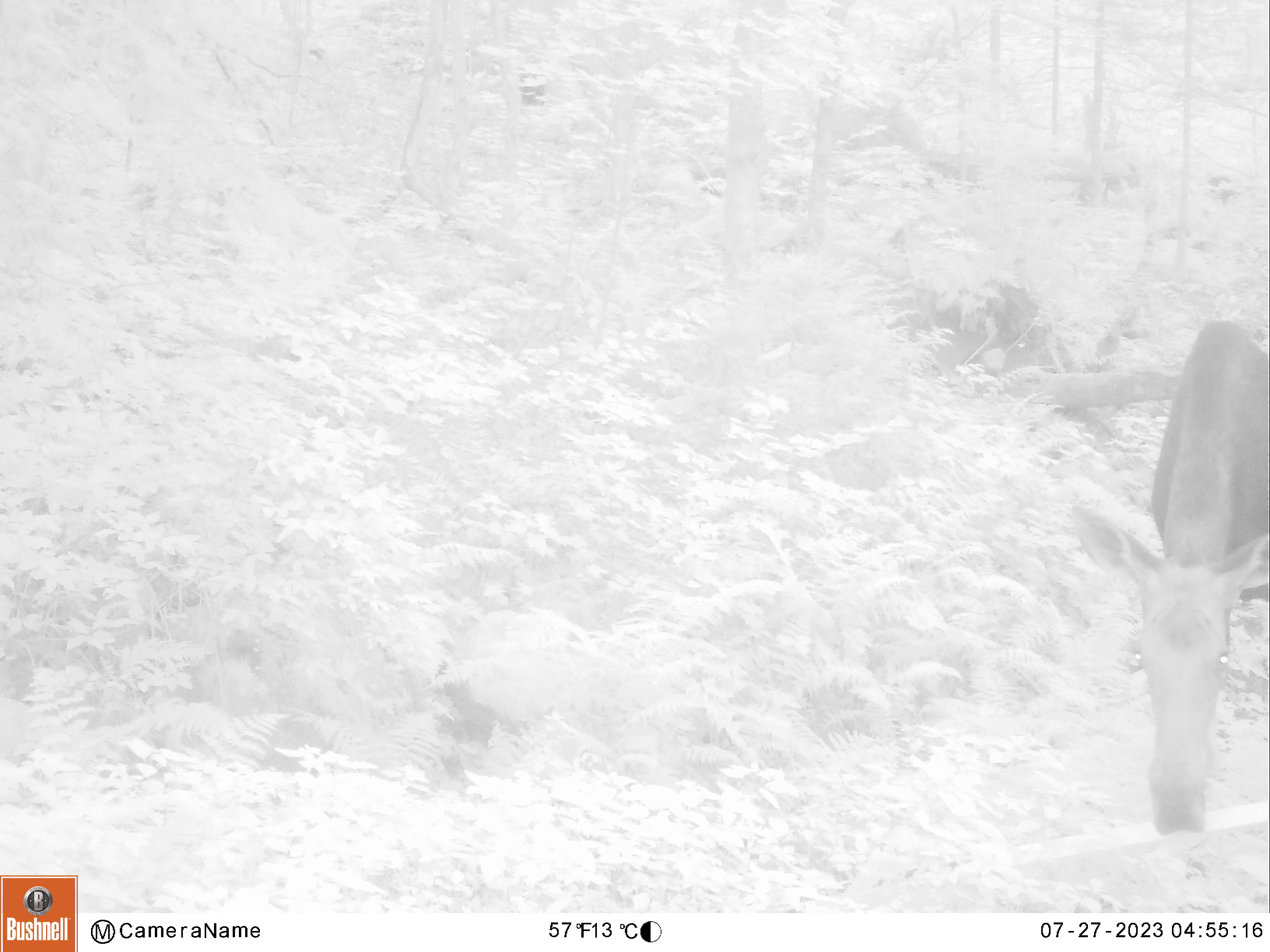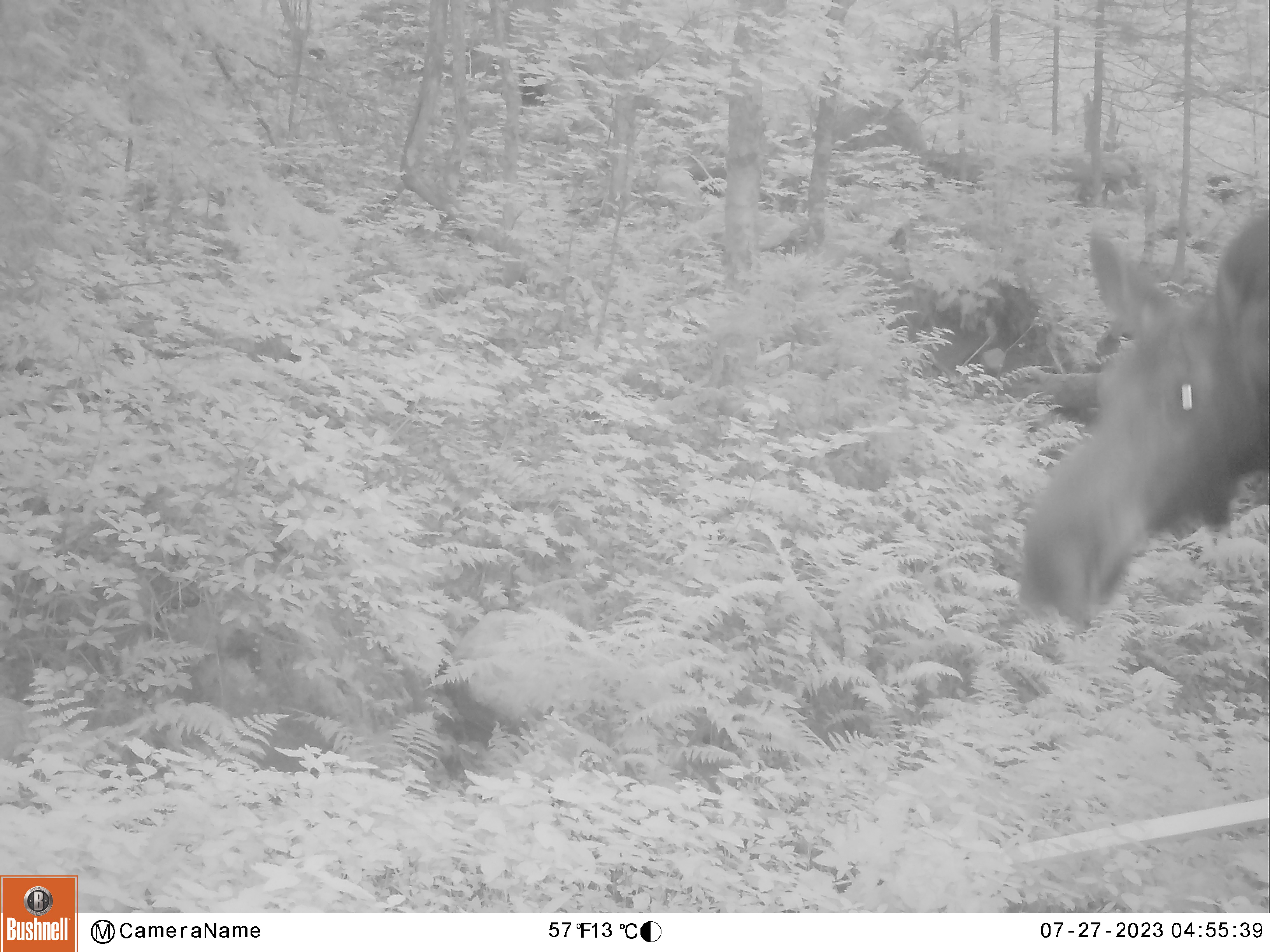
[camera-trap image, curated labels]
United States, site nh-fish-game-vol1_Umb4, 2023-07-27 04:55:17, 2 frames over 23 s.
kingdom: Animalia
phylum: Chordata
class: Mammalia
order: Artiodactyla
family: Cervidae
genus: Alces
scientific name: Alces alces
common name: moose